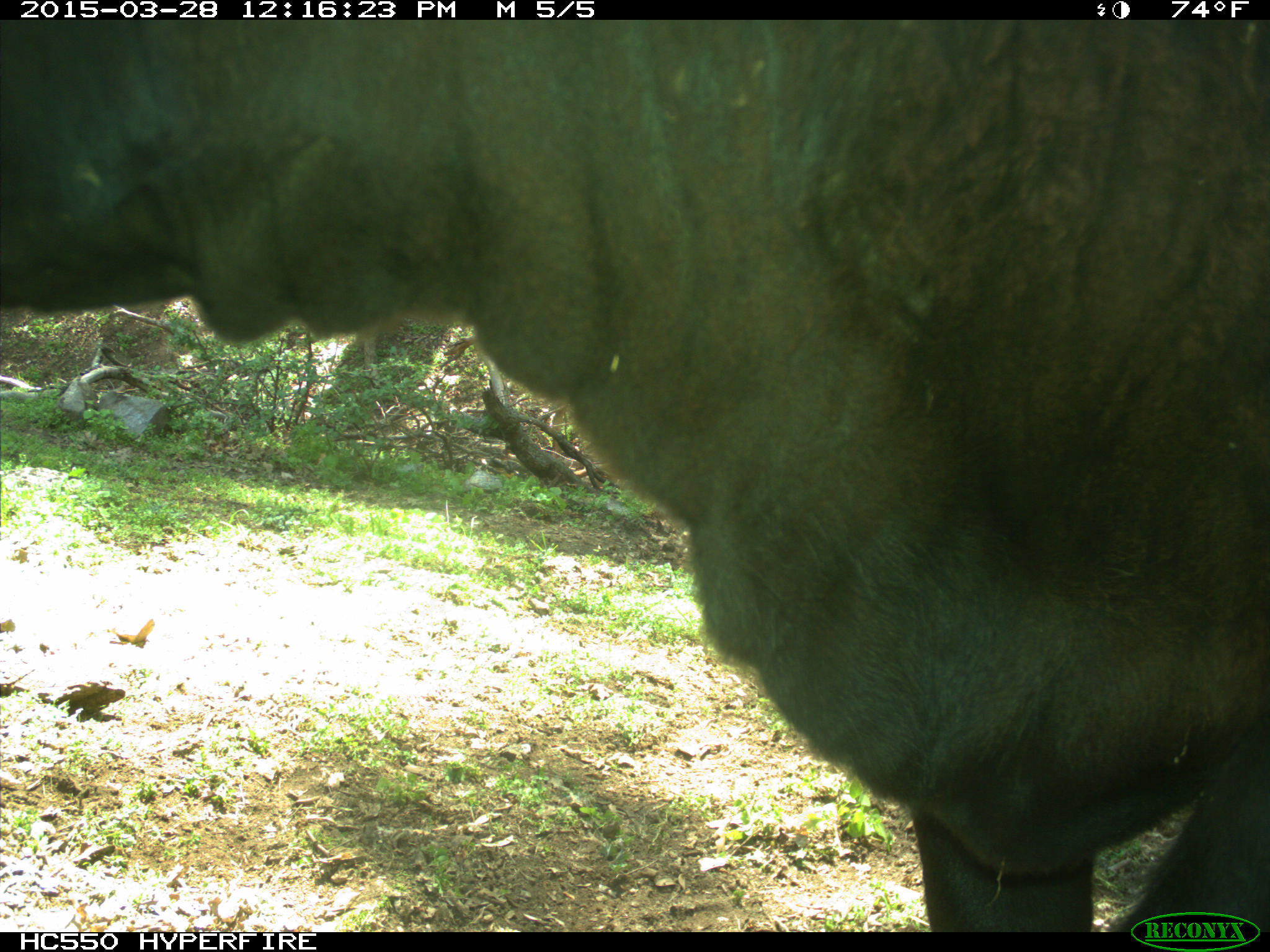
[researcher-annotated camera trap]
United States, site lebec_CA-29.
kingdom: Animalia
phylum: Chordata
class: Mammalia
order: Artiodactyla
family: Bovidae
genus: Bos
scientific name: Bos taurus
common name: domestic cow